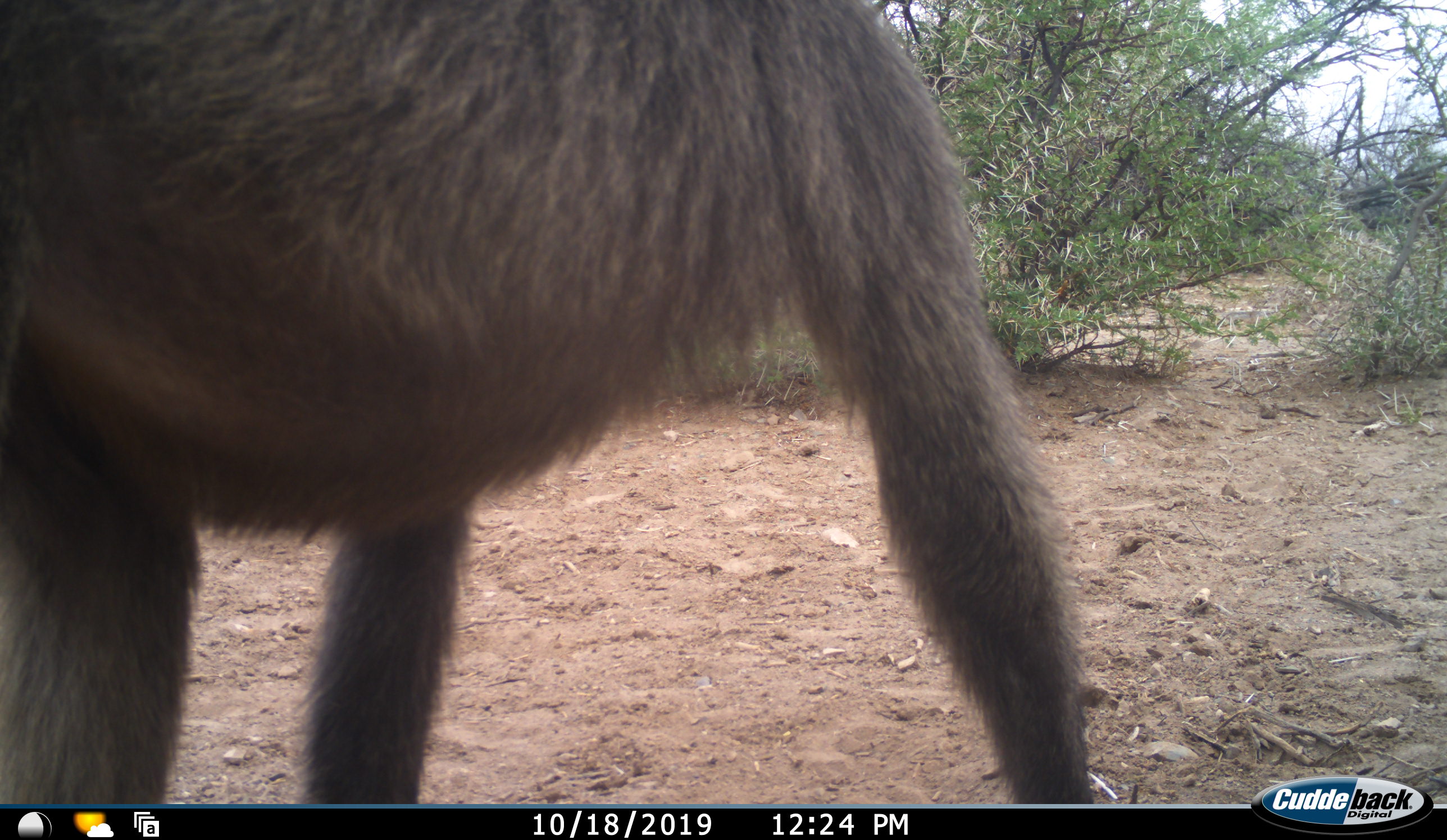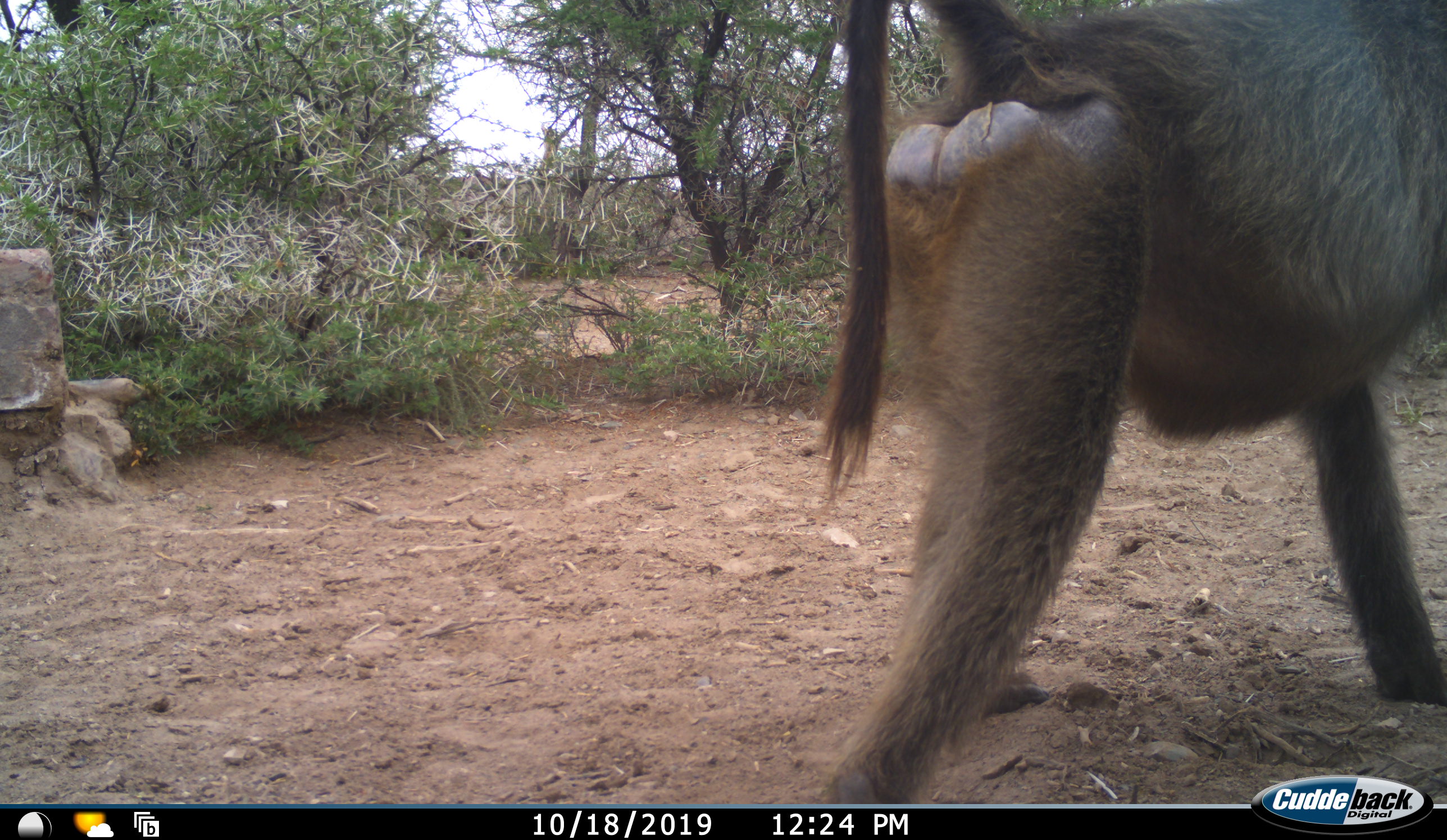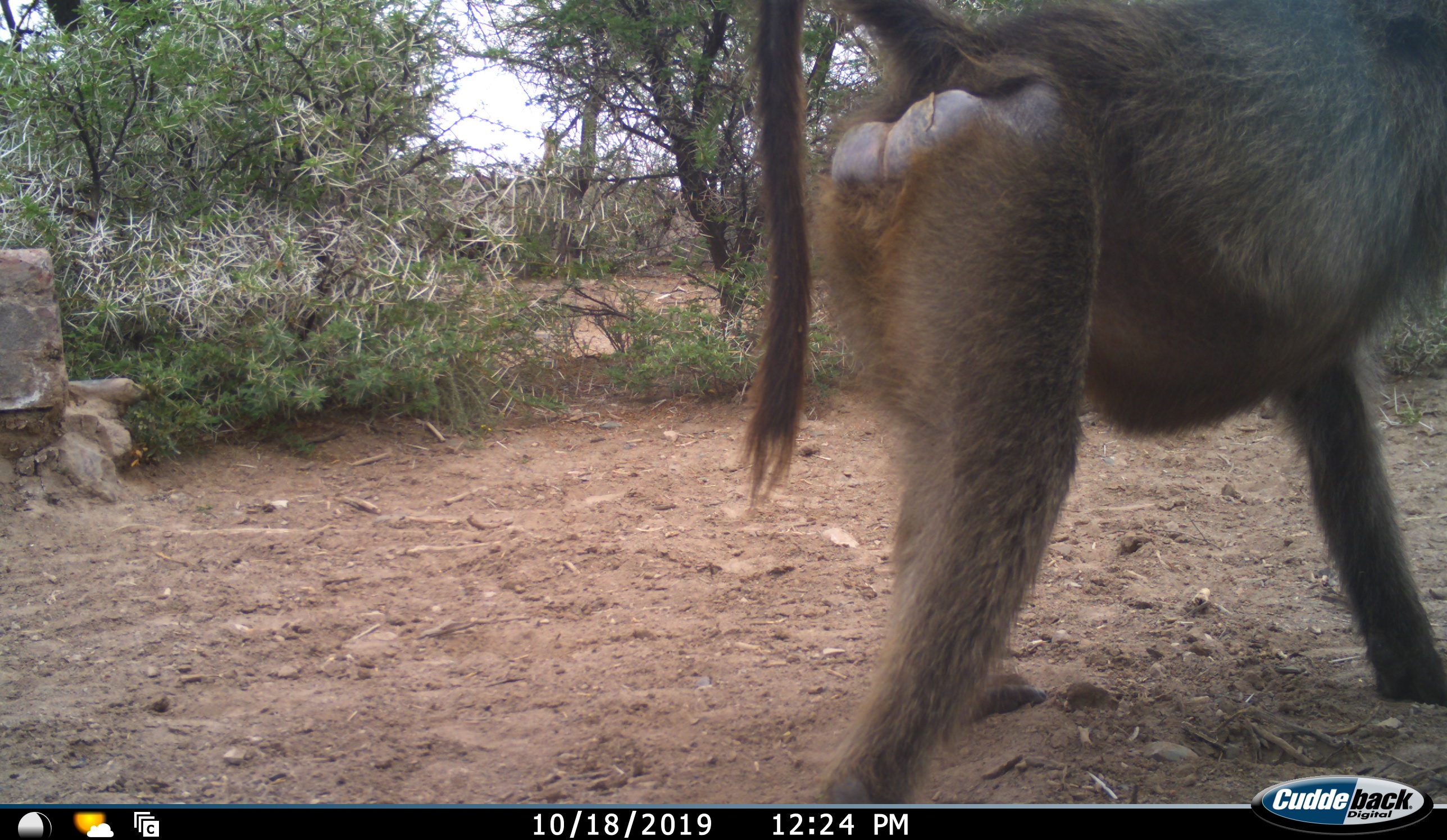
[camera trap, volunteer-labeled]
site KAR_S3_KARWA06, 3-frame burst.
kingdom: Animalia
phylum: Chordata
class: Mammalia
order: Primates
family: Cercopithecidae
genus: Papio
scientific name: Papio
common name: baboon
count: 1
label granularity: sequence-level